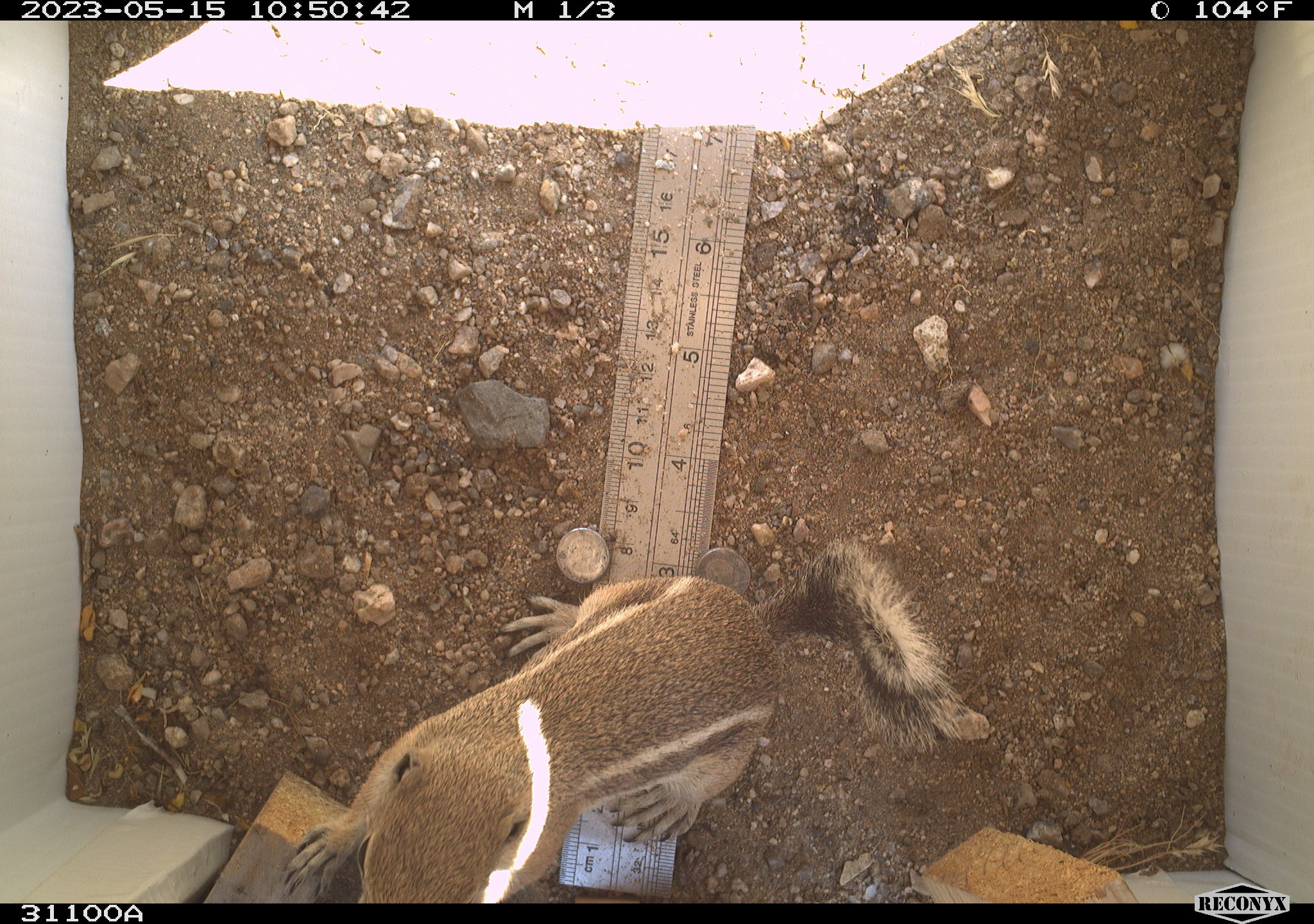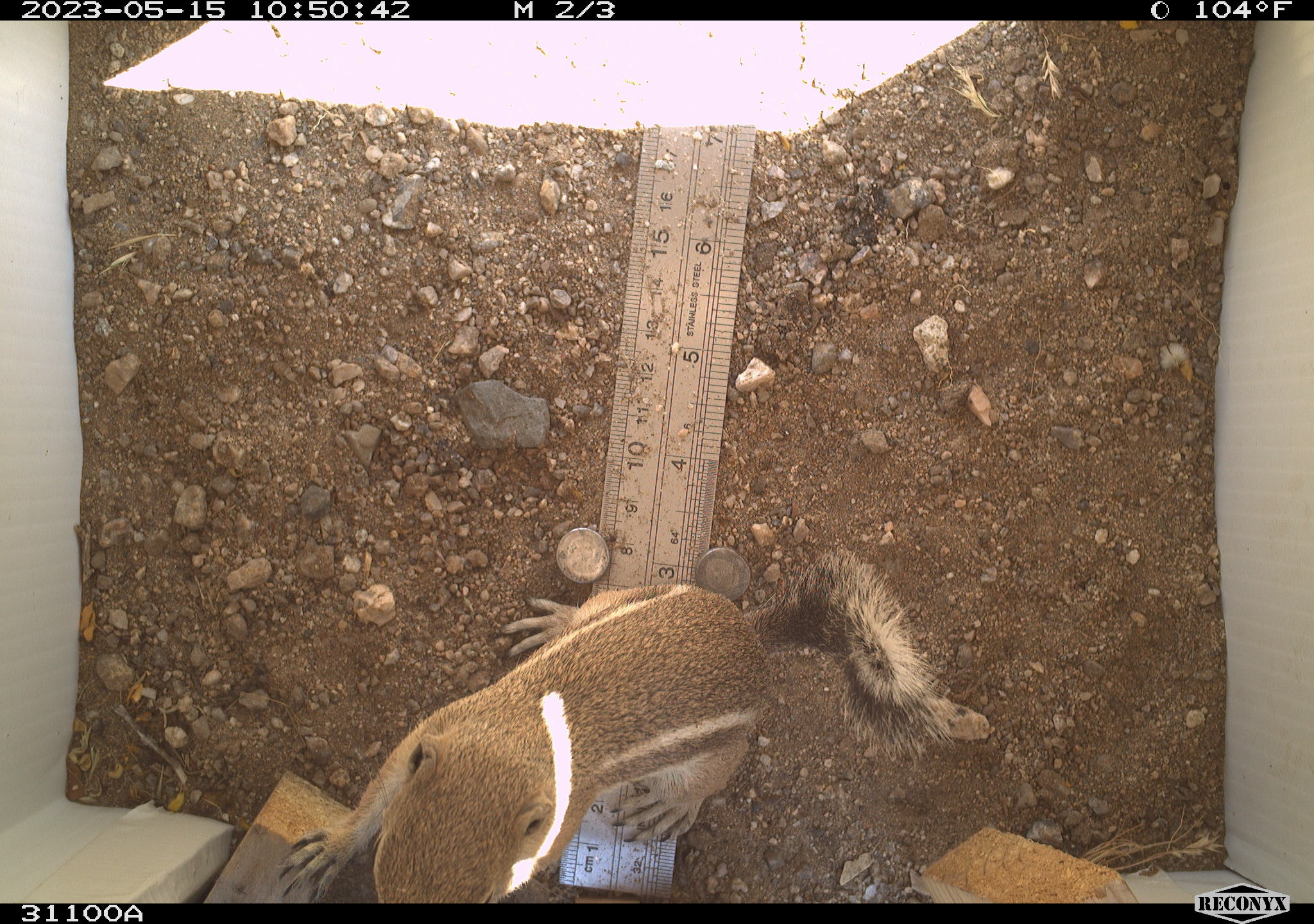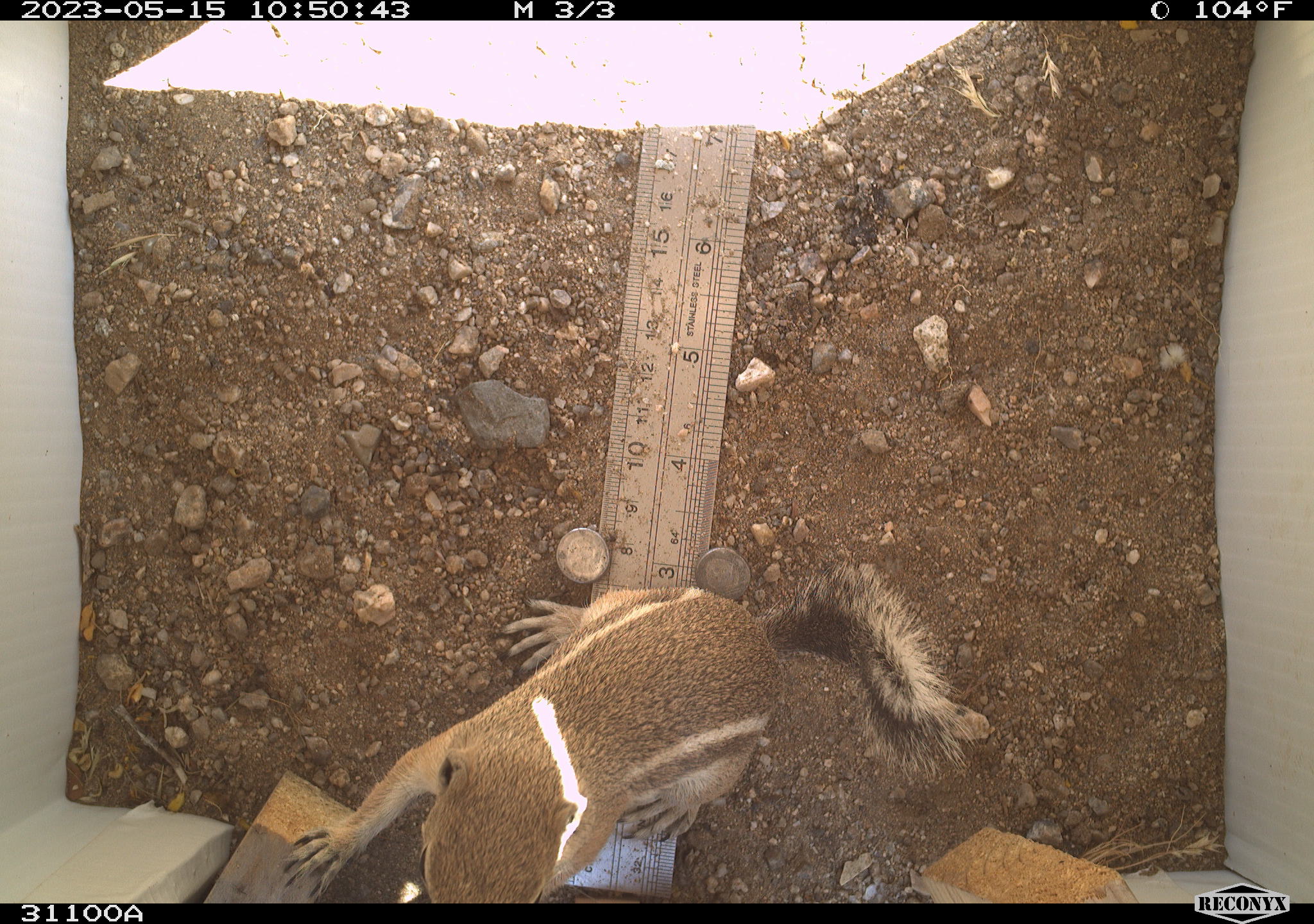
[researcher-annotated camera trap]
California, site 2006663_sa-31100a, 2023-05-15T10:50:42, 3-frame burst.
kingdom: Animalia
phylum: Chordata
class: Mammalia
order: Rodentia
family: Sciuridae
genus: Ammospermophilus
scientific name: Ammospermophilus leucurus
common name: white-tailed antelope squirrel